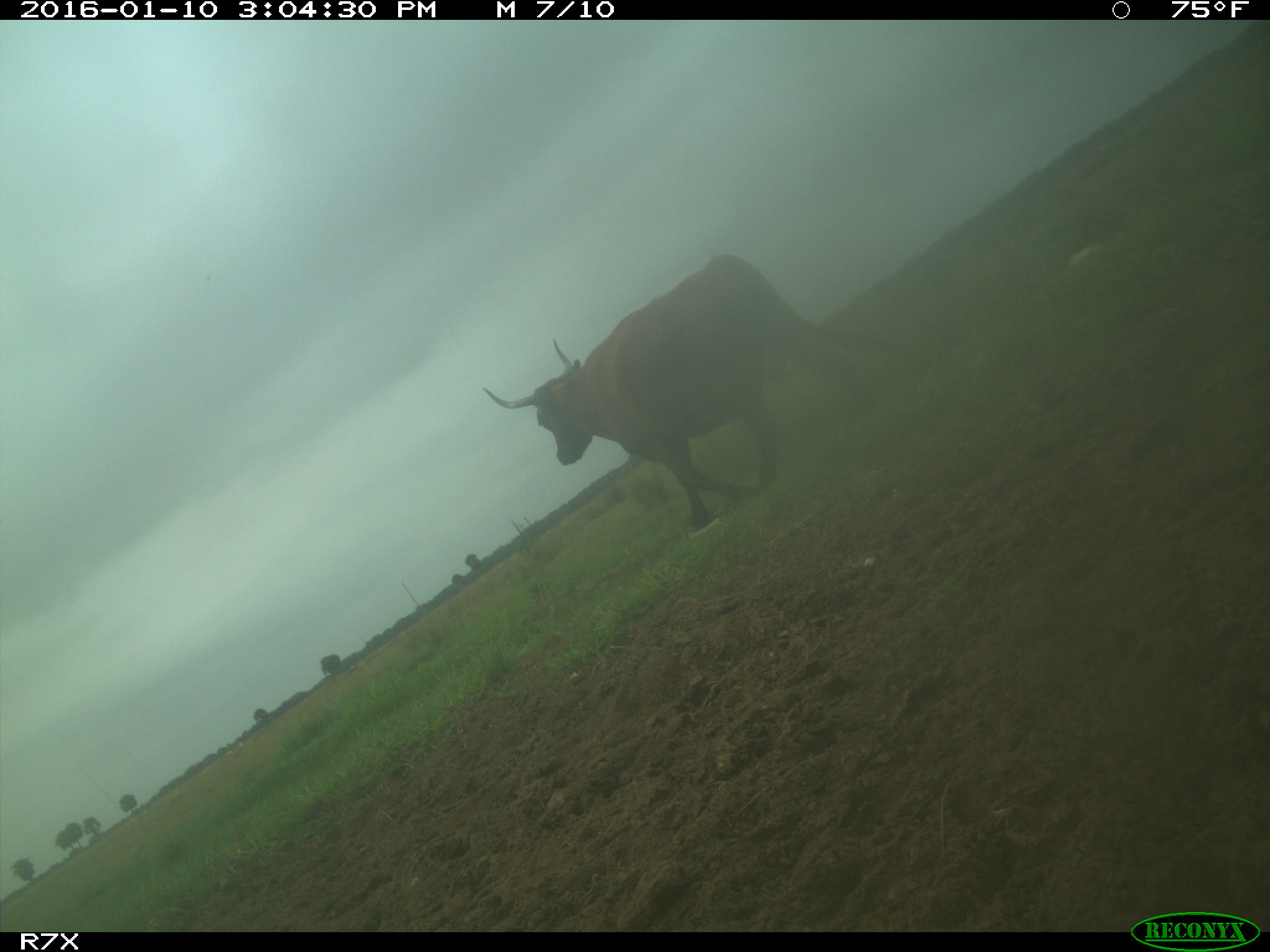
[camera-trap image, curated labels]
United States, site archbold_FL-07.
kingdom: Animalia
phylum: Chordata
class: Mammalia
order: Artiodactyla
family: Bovidae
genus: Bos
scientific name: Bos taurus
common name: domestic cow